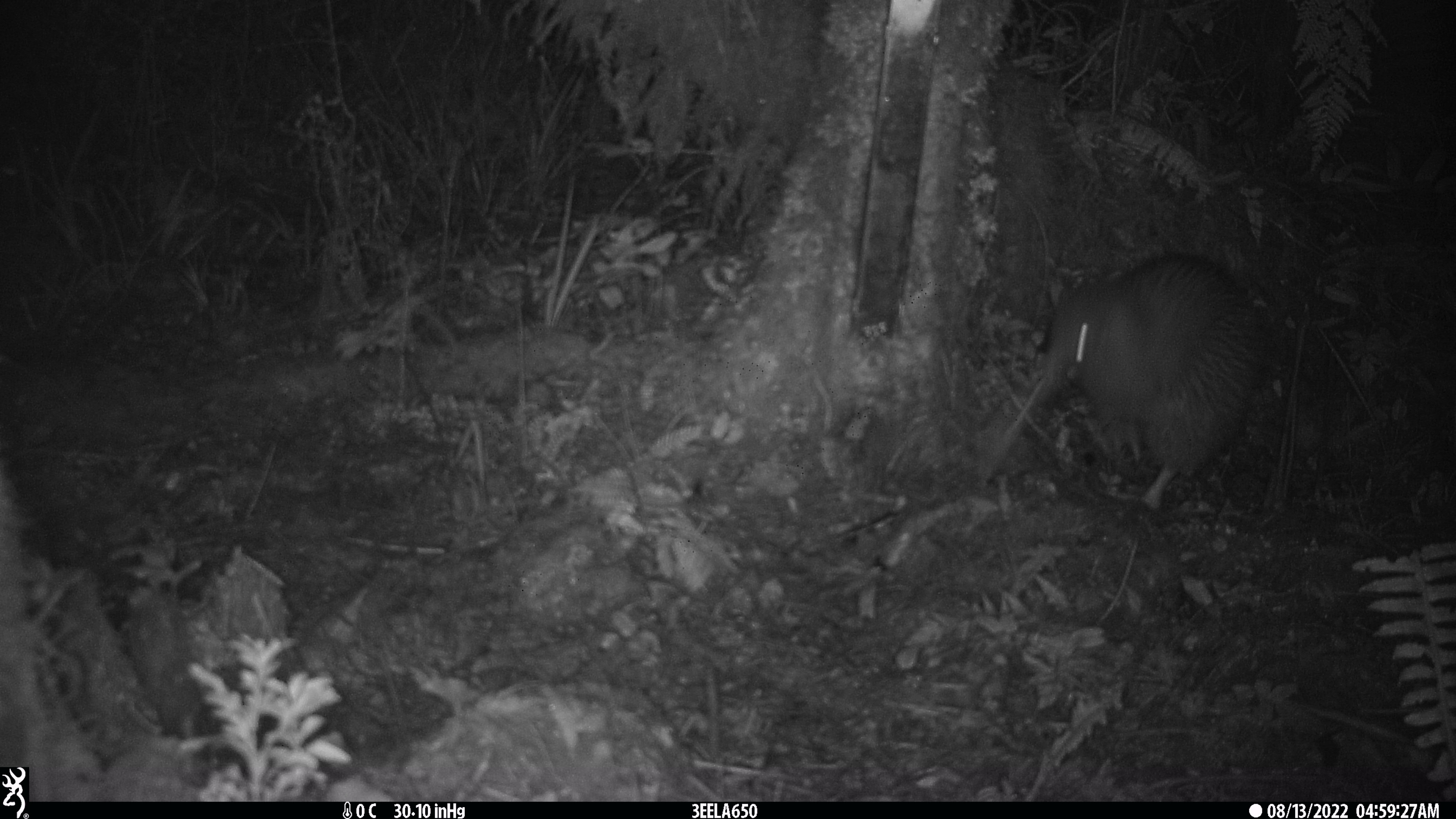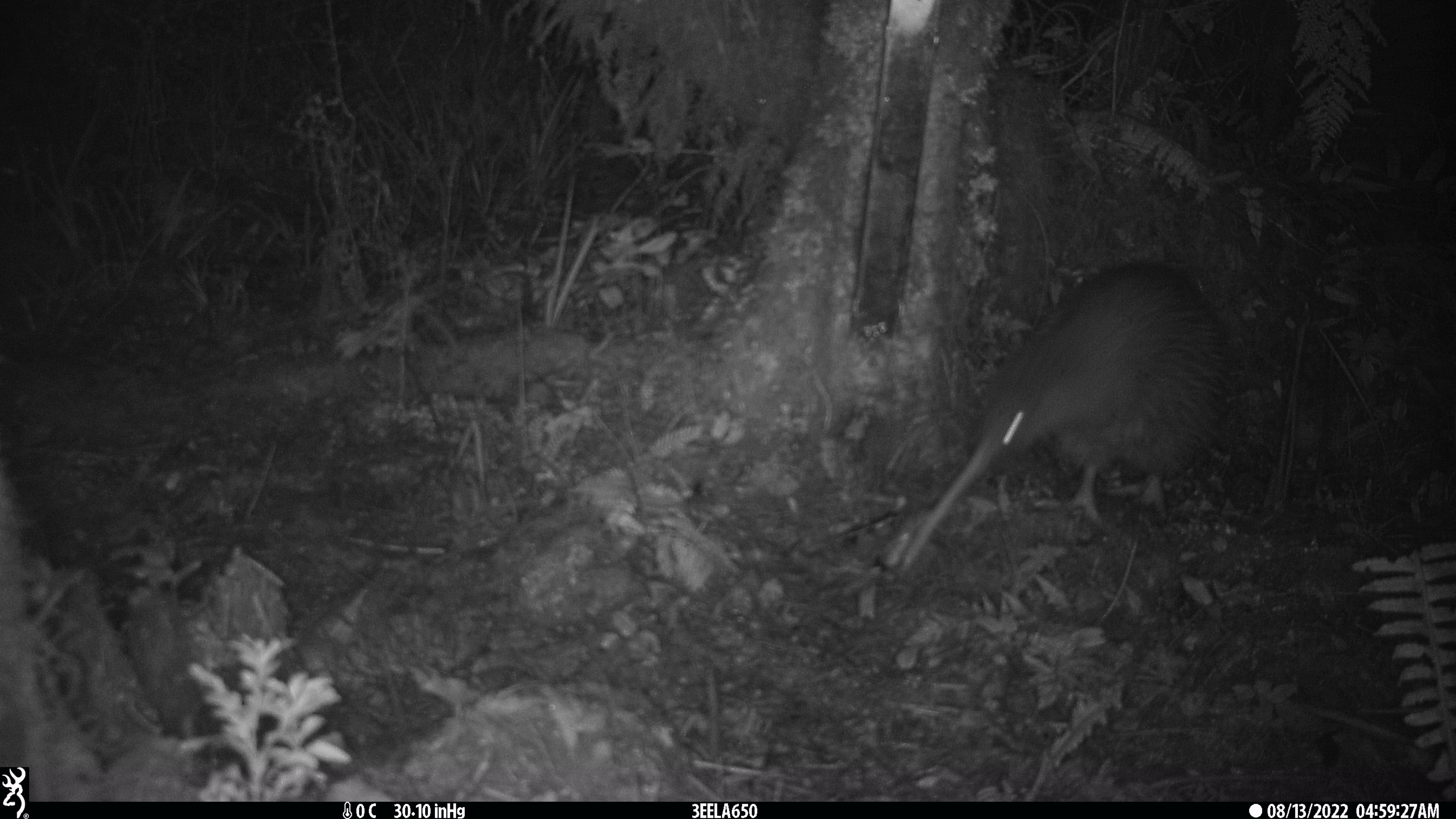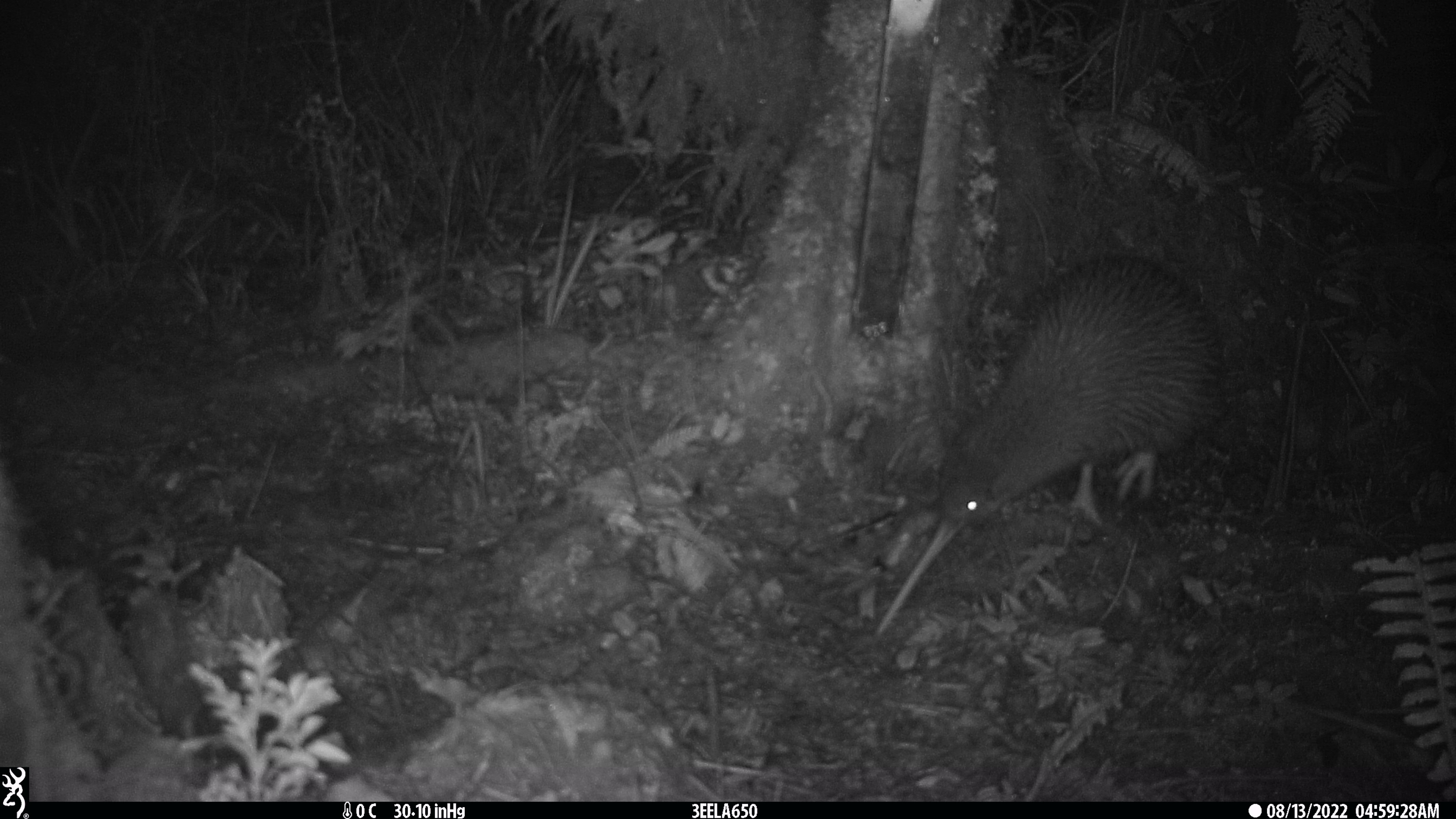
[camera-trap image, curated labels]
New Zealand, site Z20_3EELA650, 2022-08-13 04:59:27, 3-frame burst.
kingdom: Animalia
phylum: Chordata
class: Aves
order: Apterygiformes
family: Apterygidae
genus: Apteryx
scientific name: Apteryx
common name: kiwi